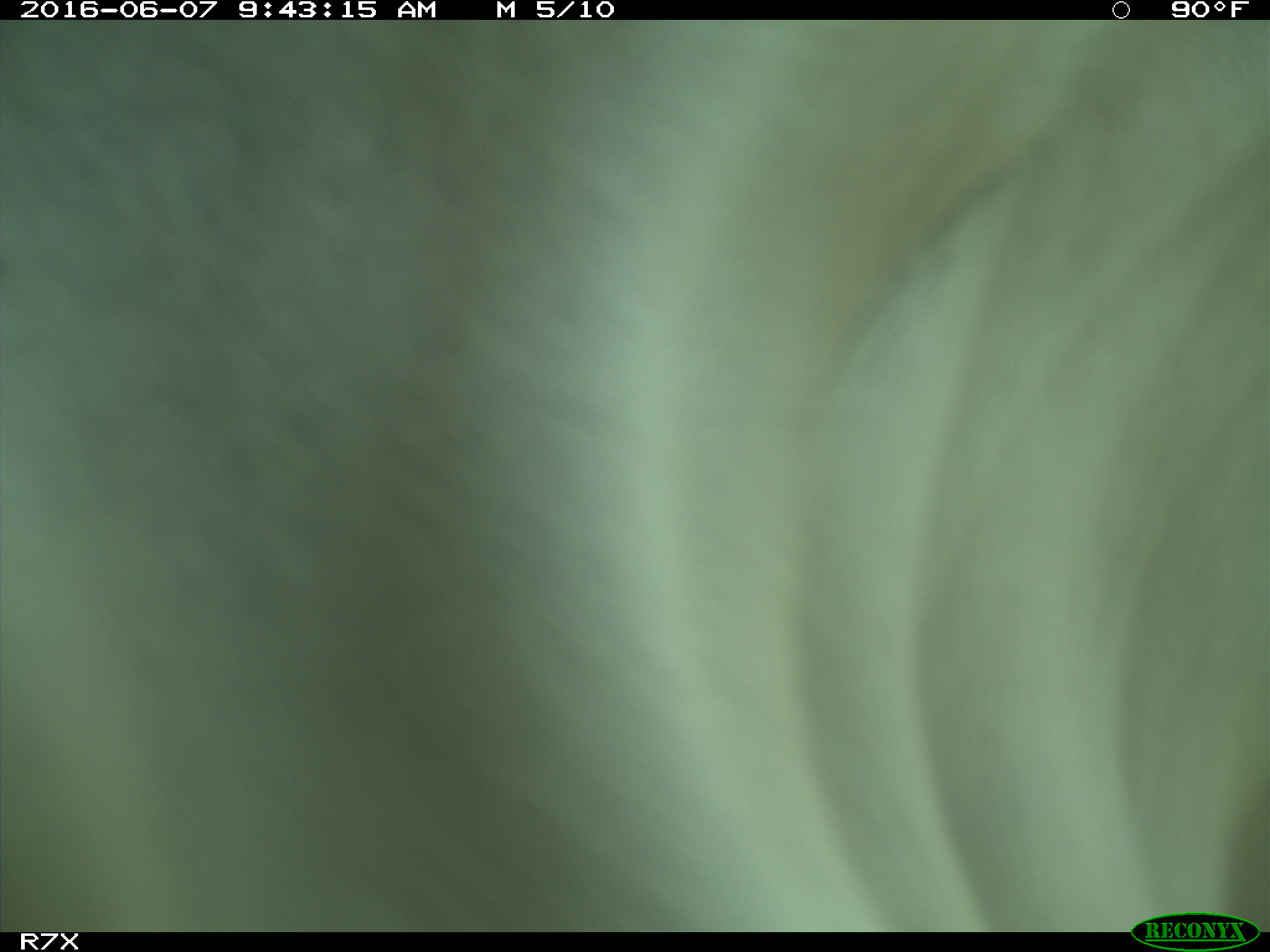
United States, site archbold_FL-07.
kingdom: Animalia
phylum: Chordata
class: Mammalia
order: Artiodactyla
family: Bovidae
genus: Bos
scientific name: Bos taurus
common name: domestic cow